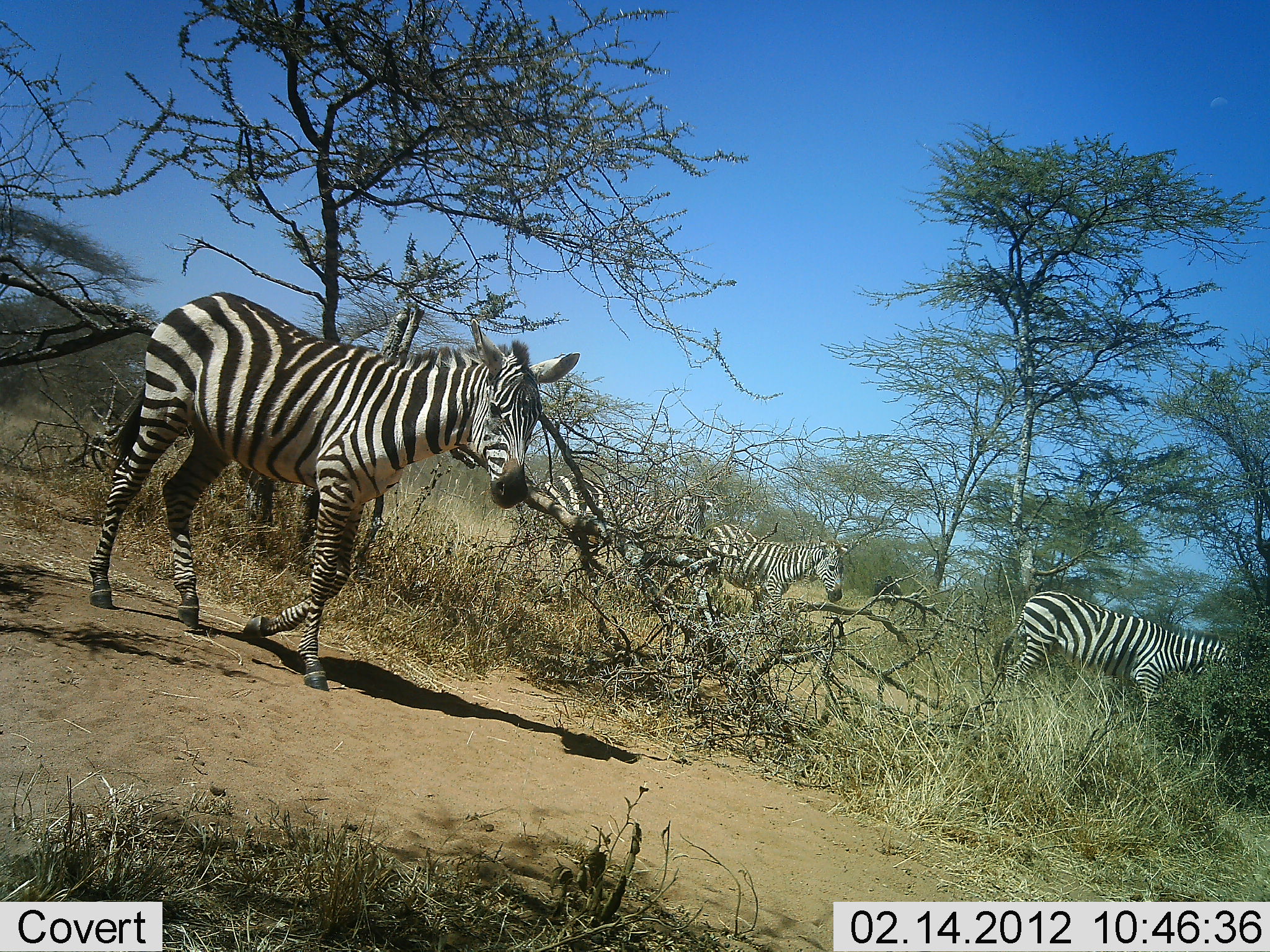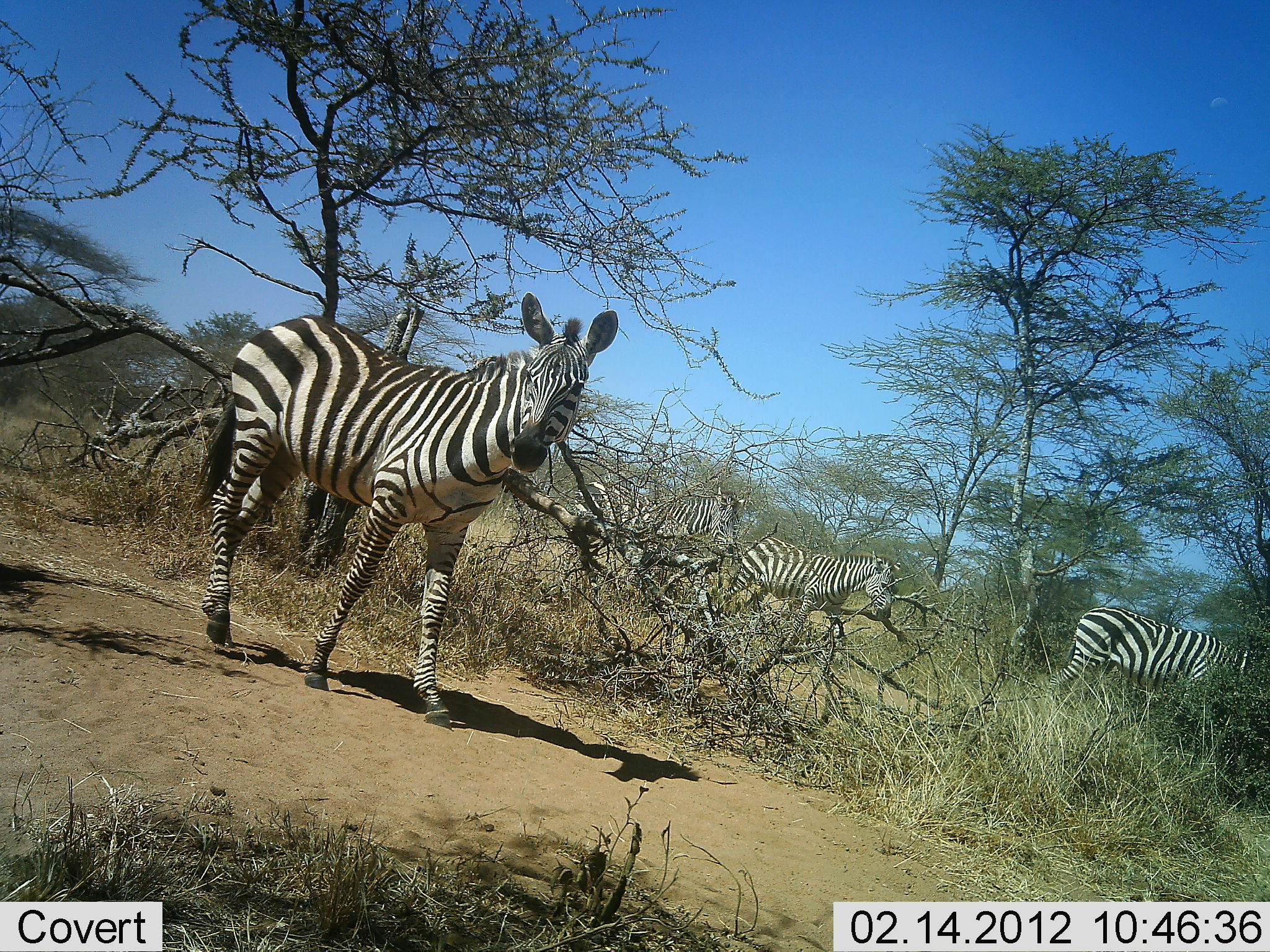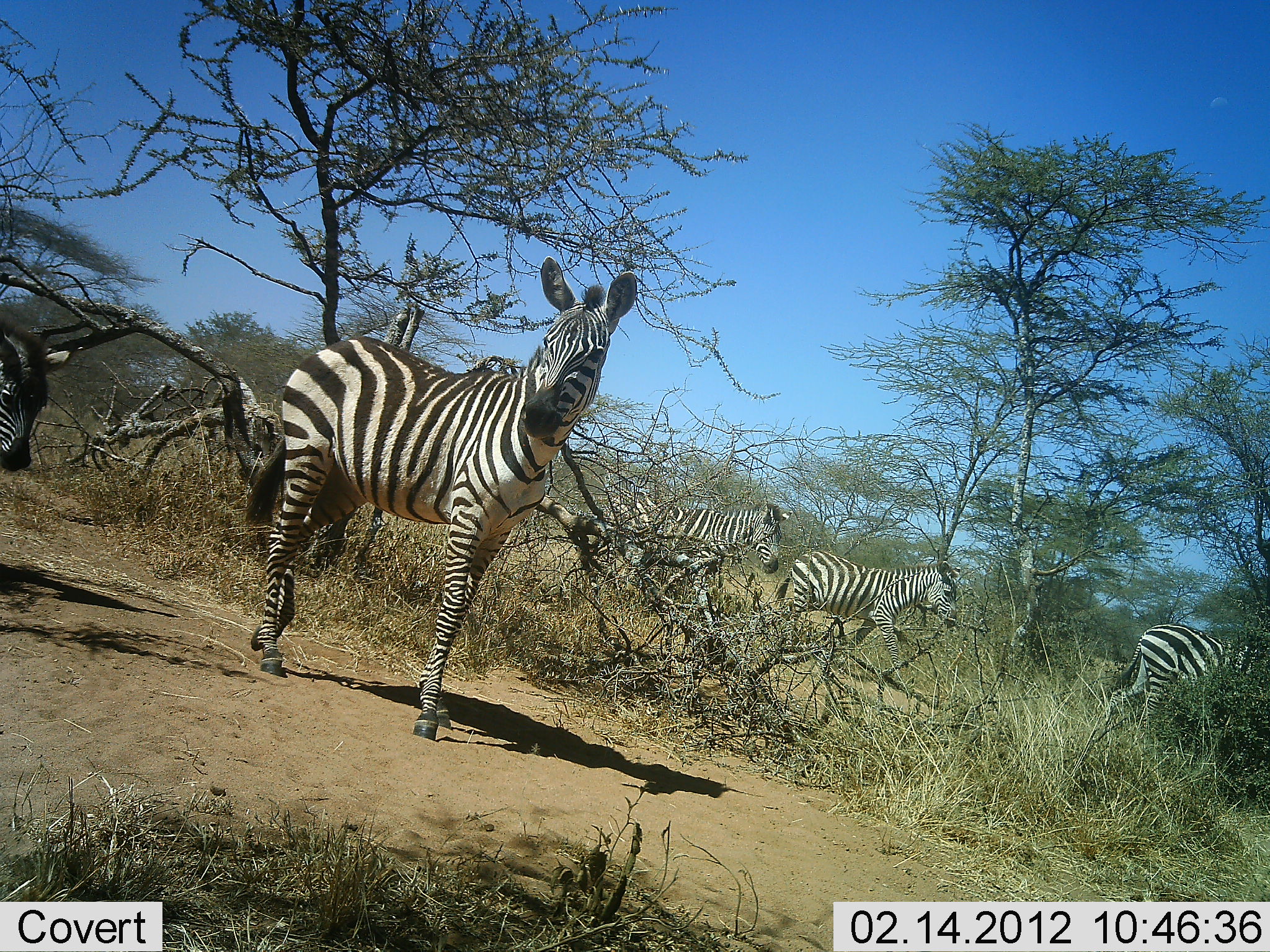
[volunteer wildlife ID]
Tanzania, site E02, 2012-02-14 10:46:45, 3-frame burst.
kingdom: Animalia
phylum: Chordata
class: Mammalia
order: Perissodactyla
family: Equidae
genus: Equus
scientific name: Equus quagga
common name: plains zebra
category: zebra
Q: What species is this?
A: Zebra (plains zebra) (Equus quagga).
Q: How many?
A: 5.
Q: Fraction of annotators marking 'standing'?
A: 18%.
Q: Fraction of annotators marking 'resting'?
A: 0%.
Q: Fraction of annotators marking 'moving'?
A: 100%.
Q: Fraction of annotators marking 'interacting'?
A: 0%.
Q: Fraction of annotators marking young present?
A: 6%.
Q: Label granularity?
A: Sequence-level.